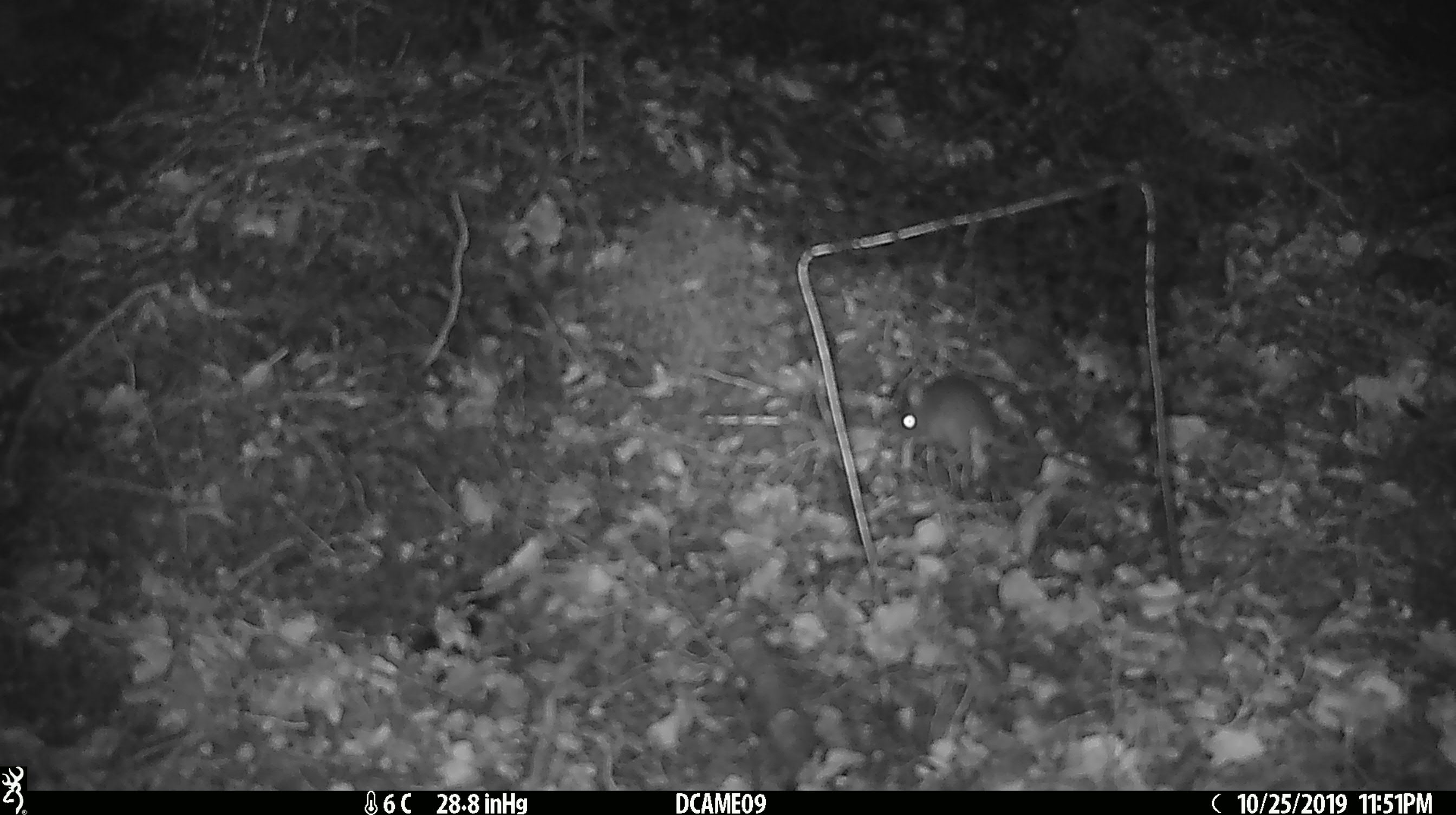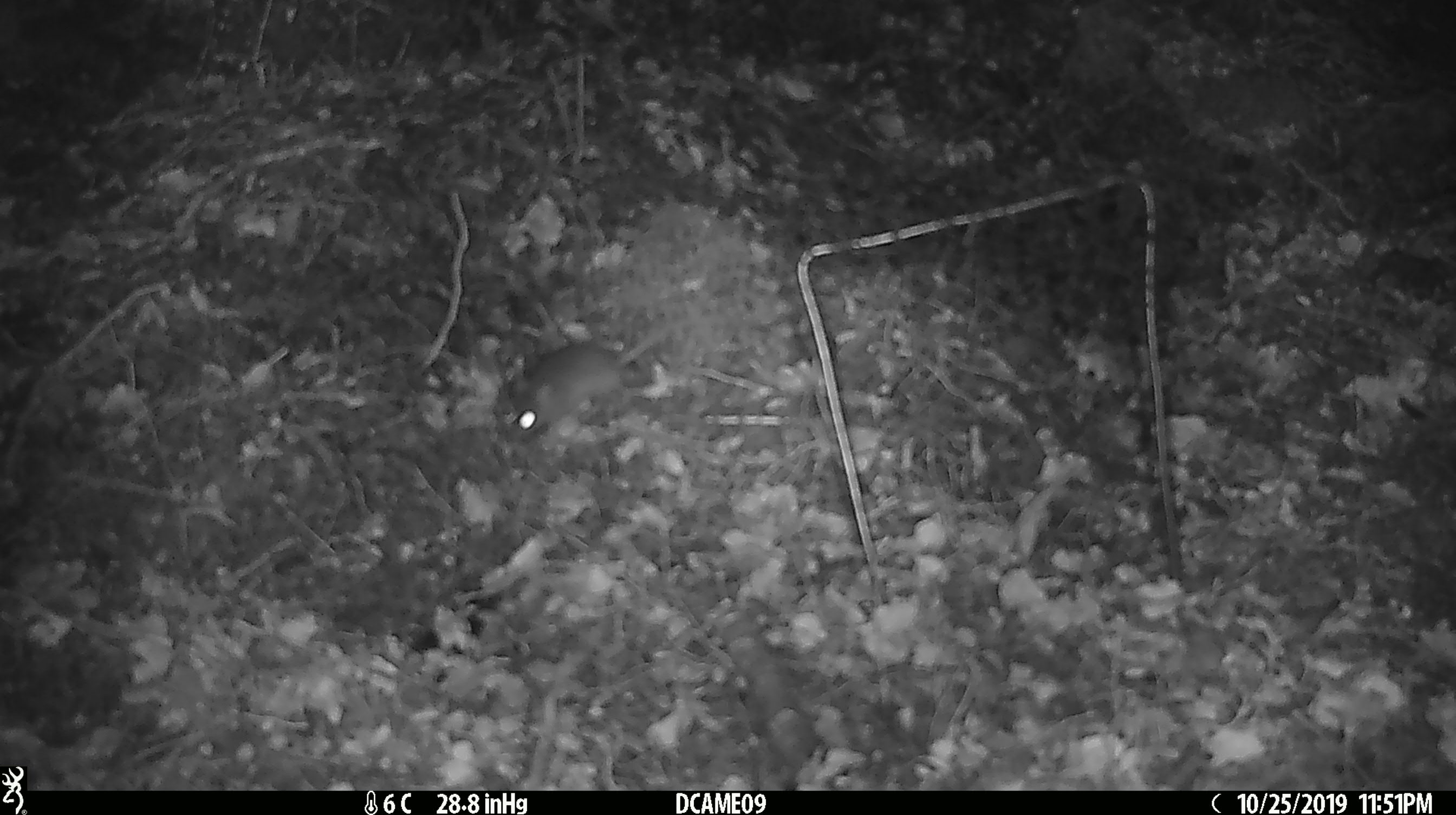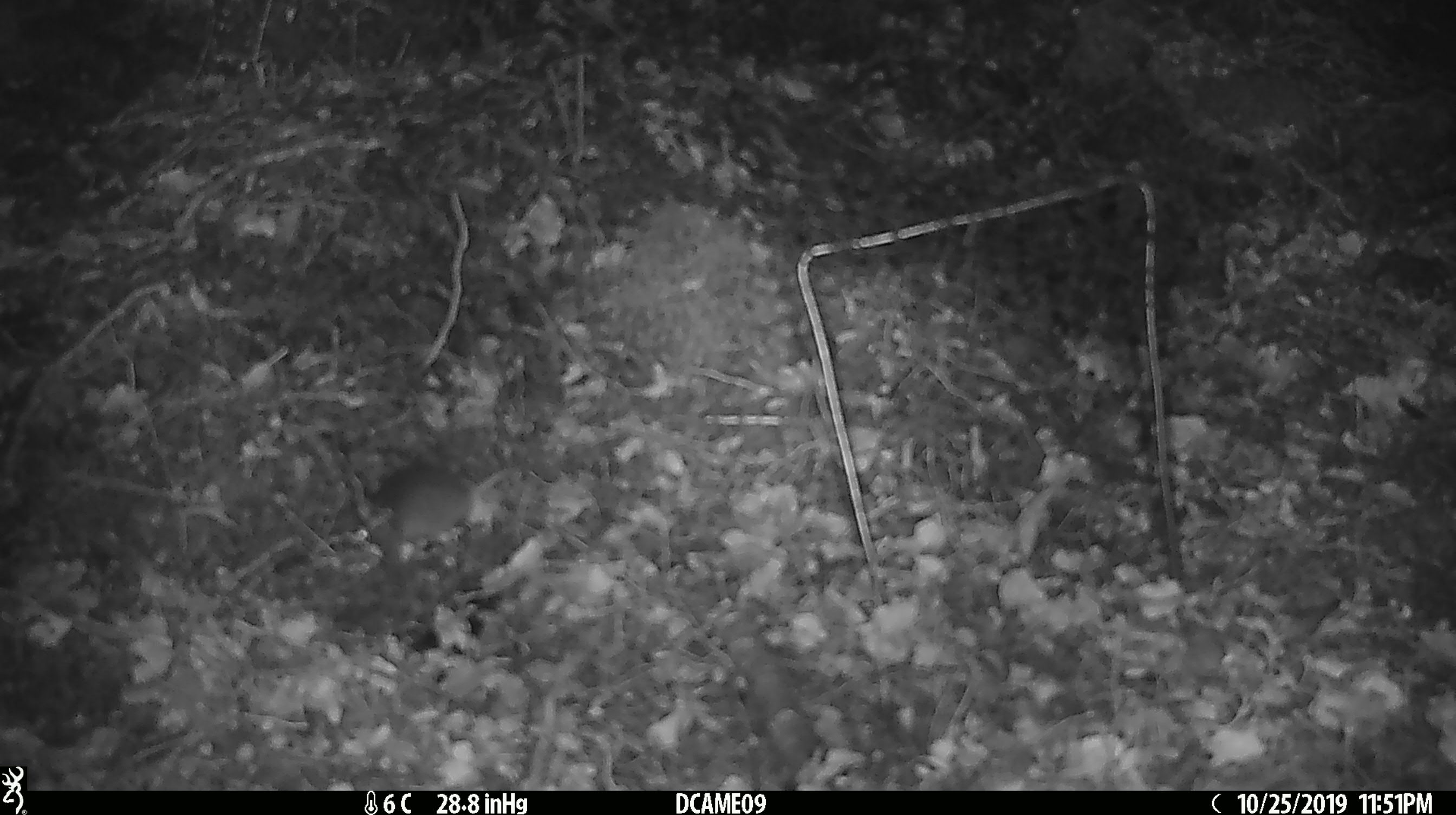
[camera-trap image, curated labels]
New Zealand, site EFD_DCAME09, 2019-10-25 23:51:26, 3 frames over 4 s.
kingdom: Animalia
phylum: Chordata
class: Mammalia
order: Rodentia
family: Muridae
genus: Mus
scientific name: Mus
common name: mouse